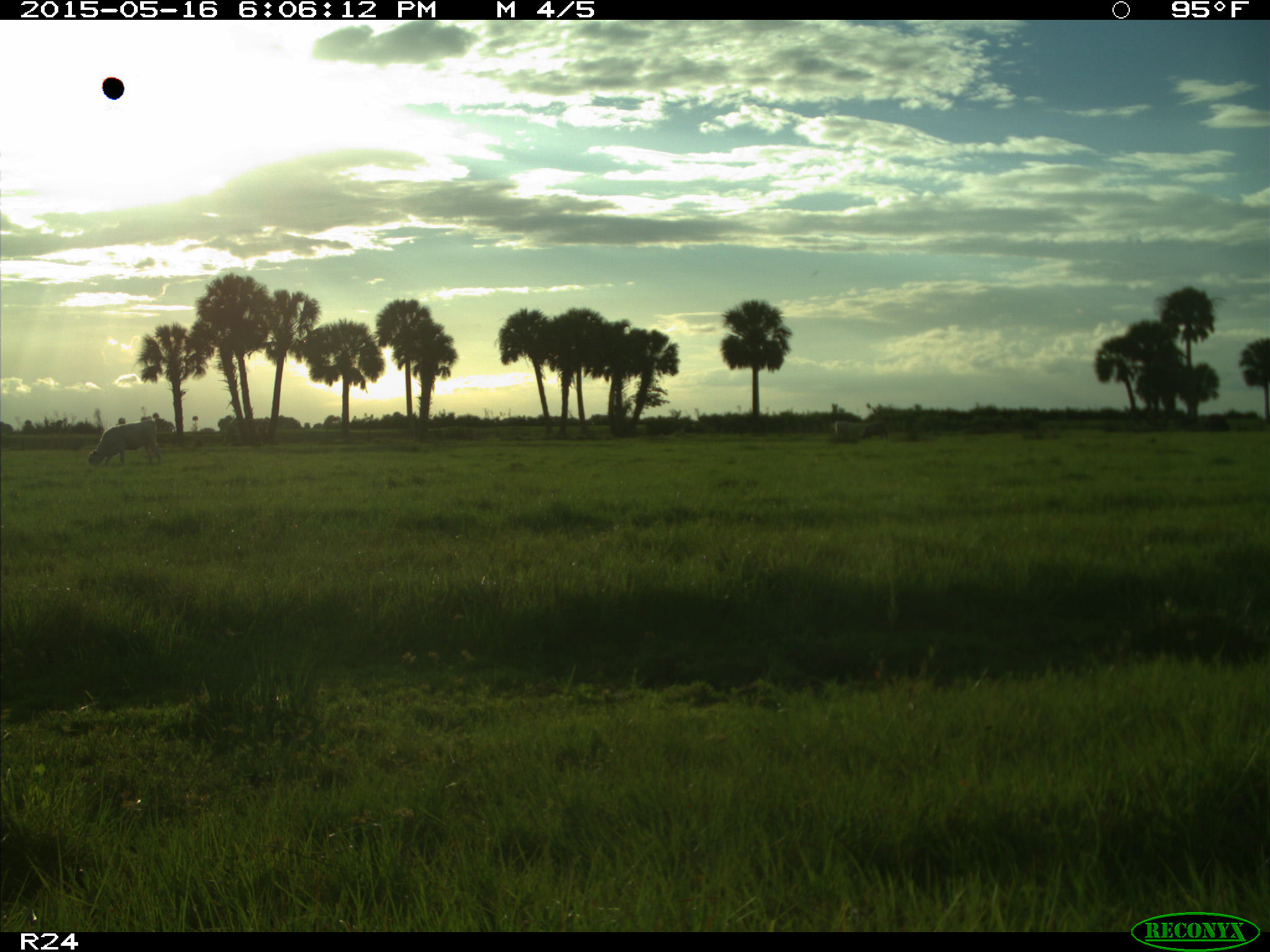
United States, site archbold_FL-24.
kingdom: Animalia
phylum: Chordata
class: Mammalia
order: Artiodactyla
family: Bovidae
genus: Bos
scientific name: Bos taurus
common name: domestic cow